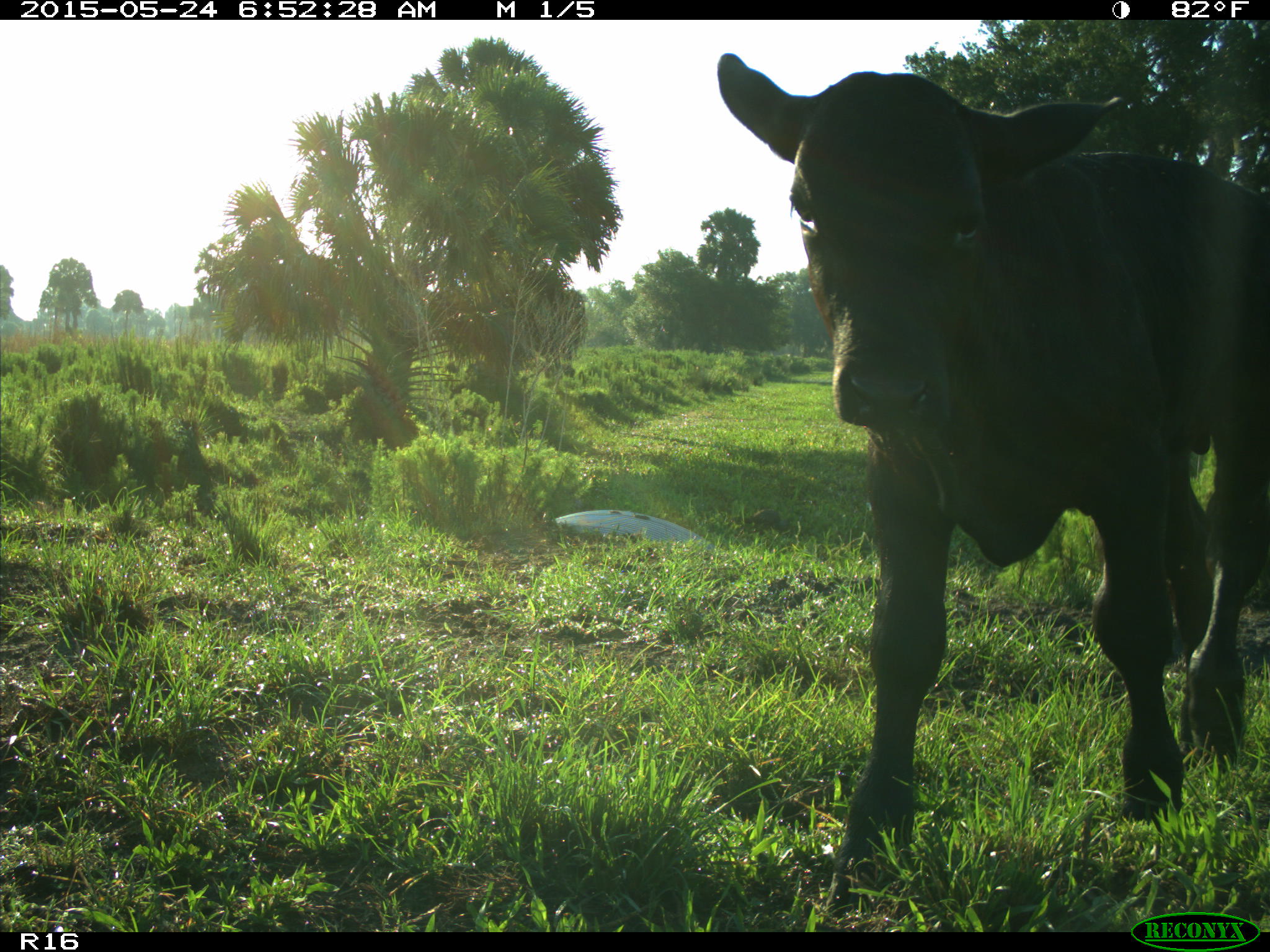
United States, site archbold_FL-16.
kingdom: Animalia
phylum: Chordata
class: Mammalia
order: Artiodactyla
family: Bovidae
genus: Bos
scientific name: Bos taurus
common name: domestic cow